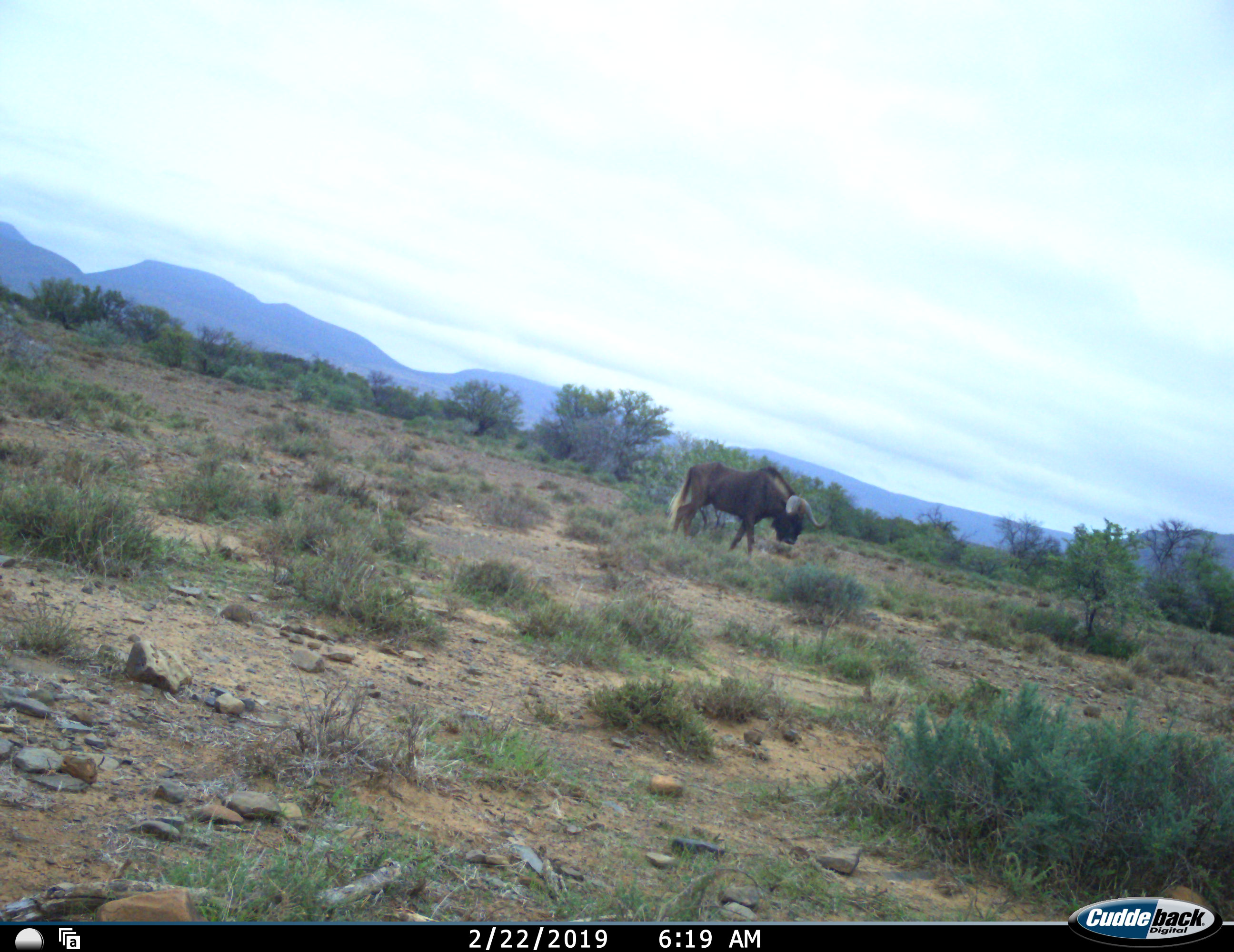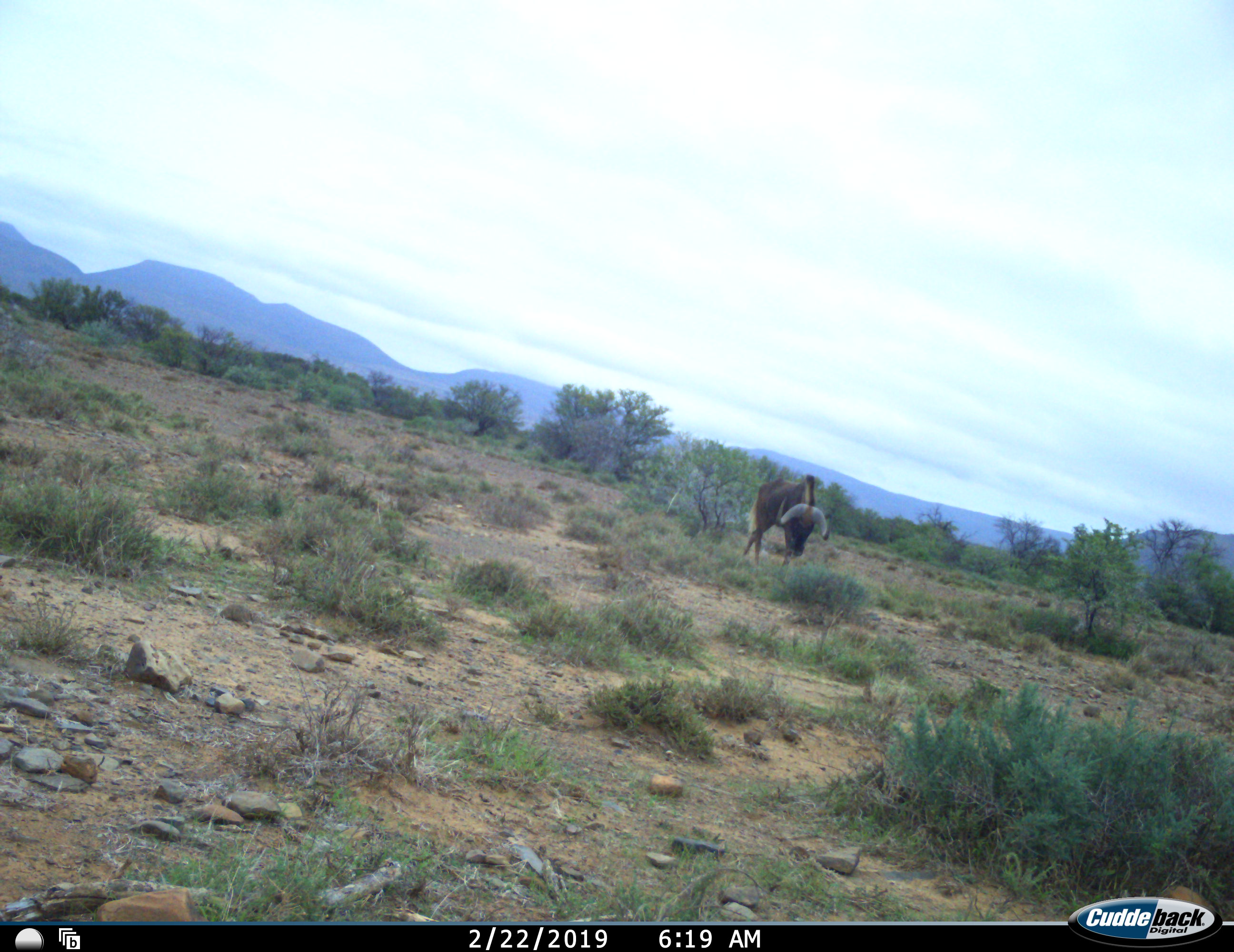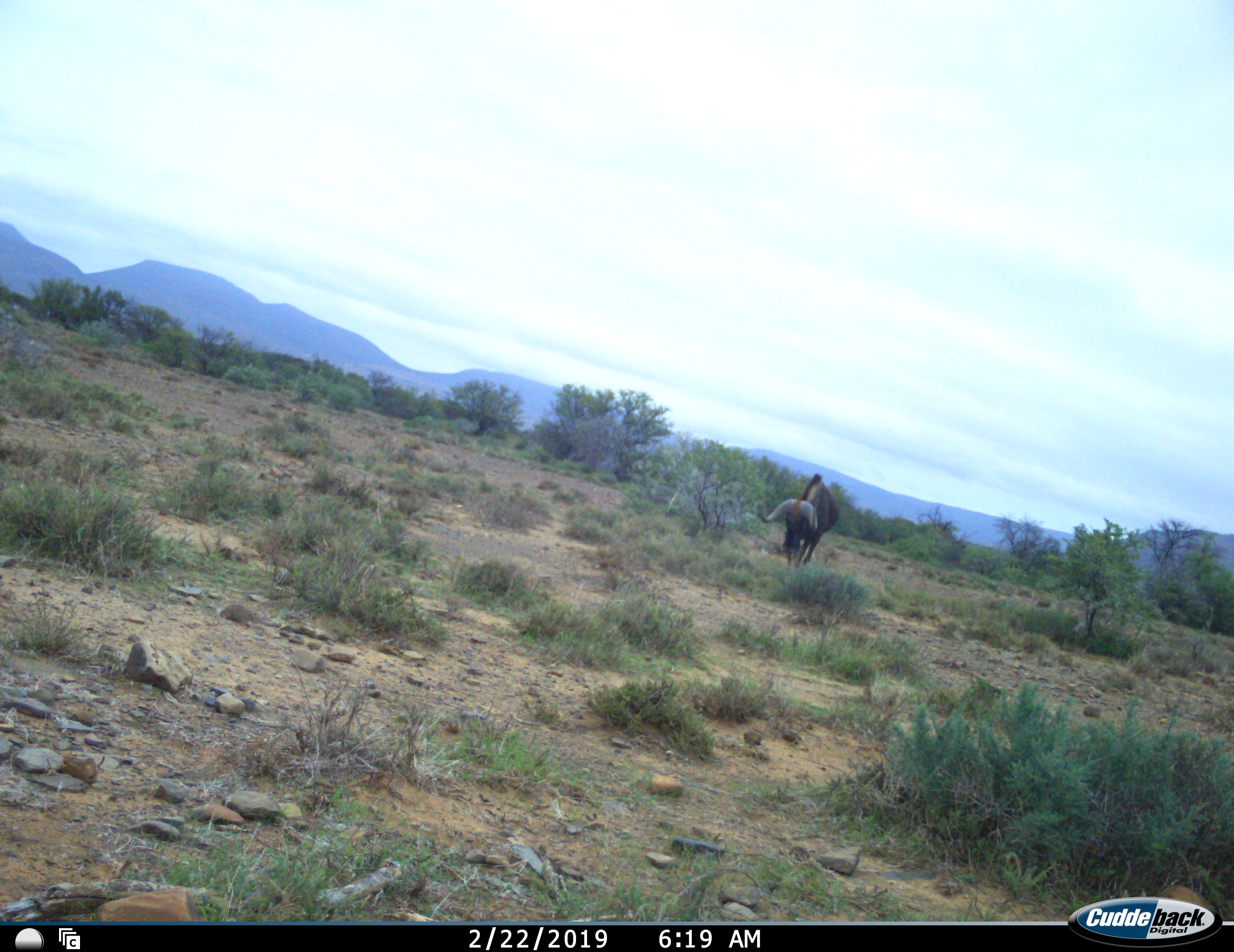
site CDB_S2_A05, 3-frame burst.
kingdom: Animalia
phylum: Chordata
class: Mammalia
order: Artiodactyla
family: Bovidae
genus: Connochaetes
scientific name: Connochaetes gnou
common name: black wildebeest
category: wildebeestblack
Wildebeestblack (black wildebeest) (Connochaetes gnou), count 1. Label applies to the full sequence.